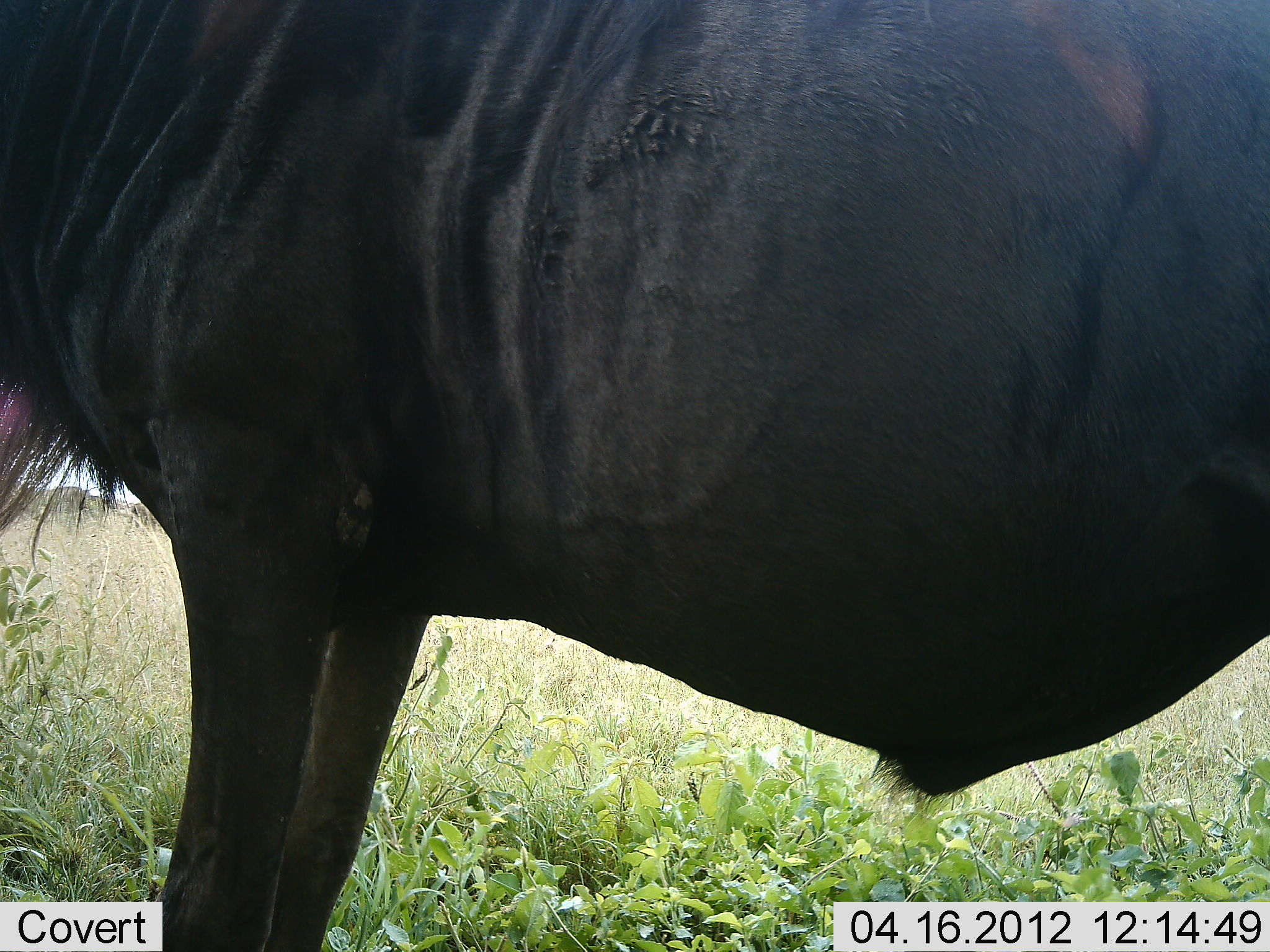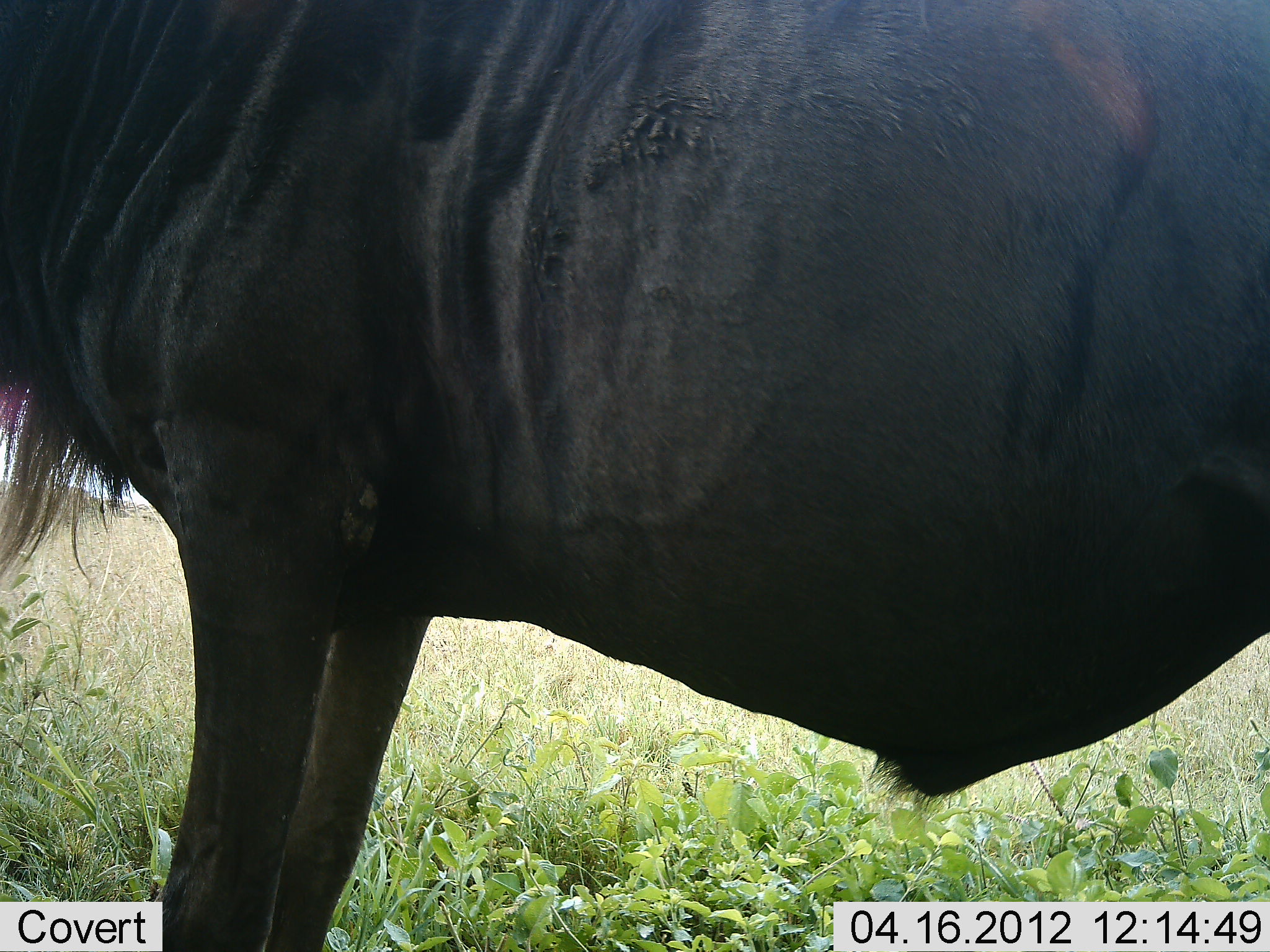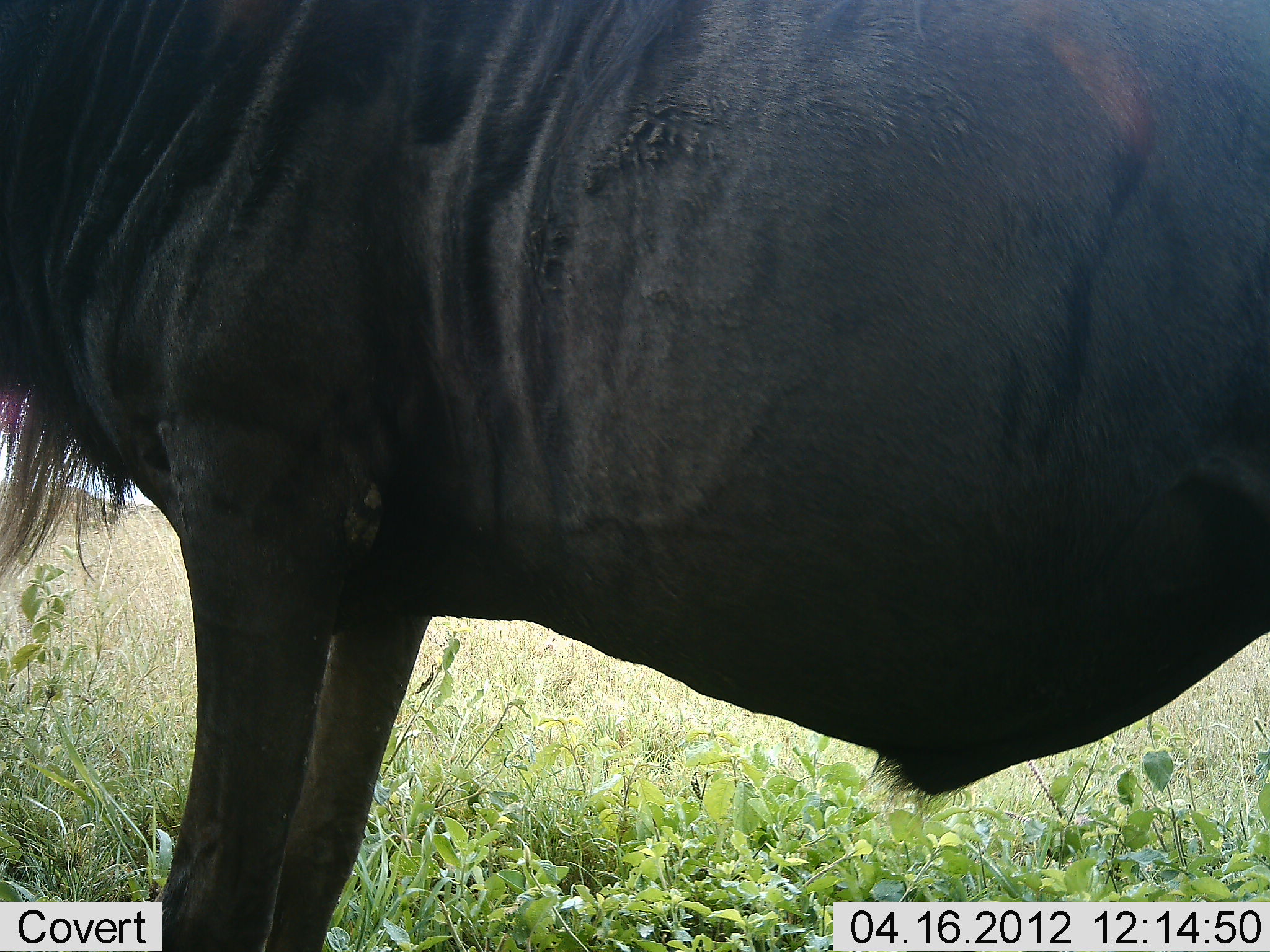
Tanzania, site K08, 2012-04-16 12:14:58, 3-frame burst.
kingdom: Animalia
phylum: Chordata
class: Mammalia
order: Artiodactyla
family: Bovidae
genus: Connochaetes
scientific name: Connochaetes taurinus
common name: blue wildebeest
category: wildebeest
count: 1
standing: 100%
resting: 0%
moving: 0%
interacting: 0%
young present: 0%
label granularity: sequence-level